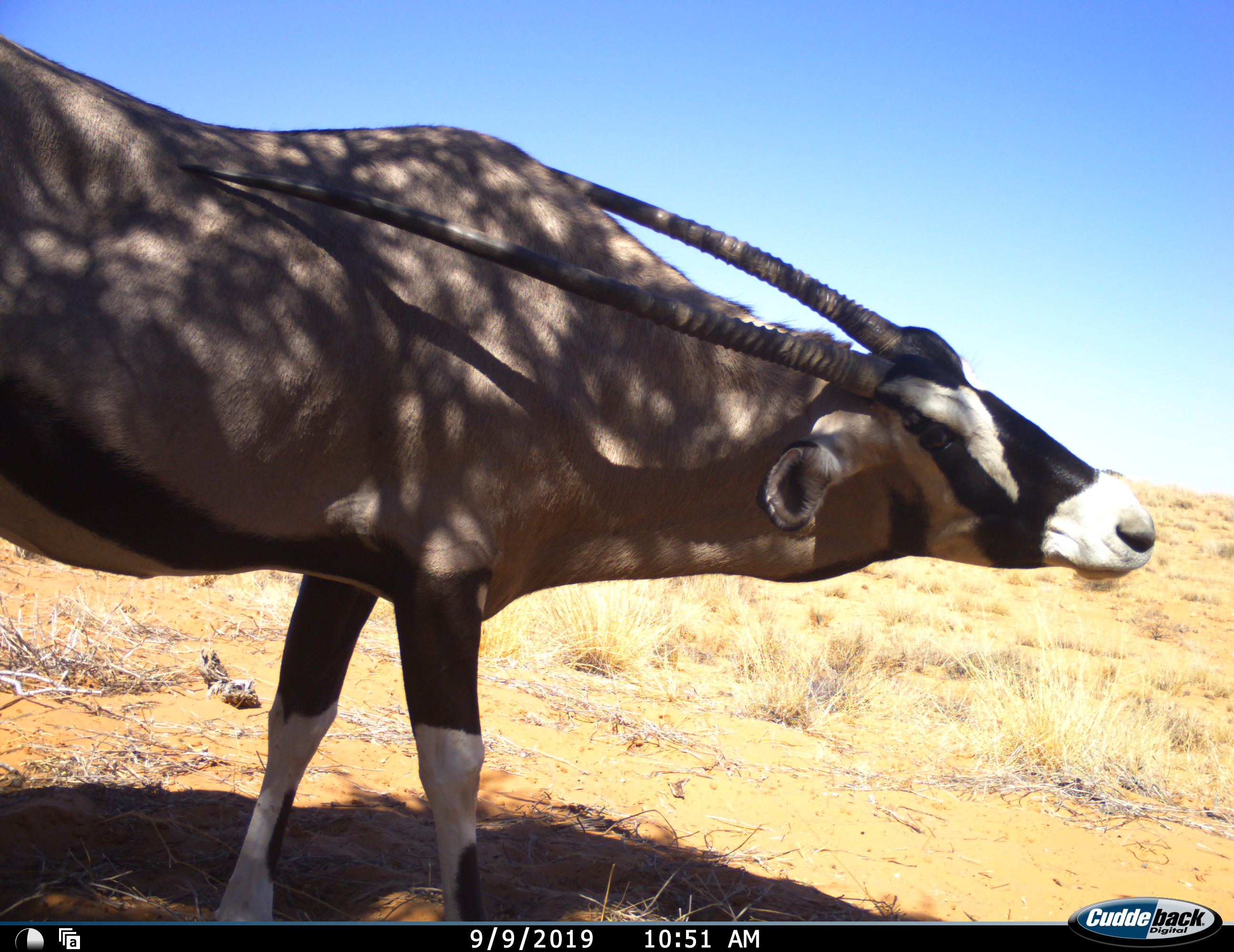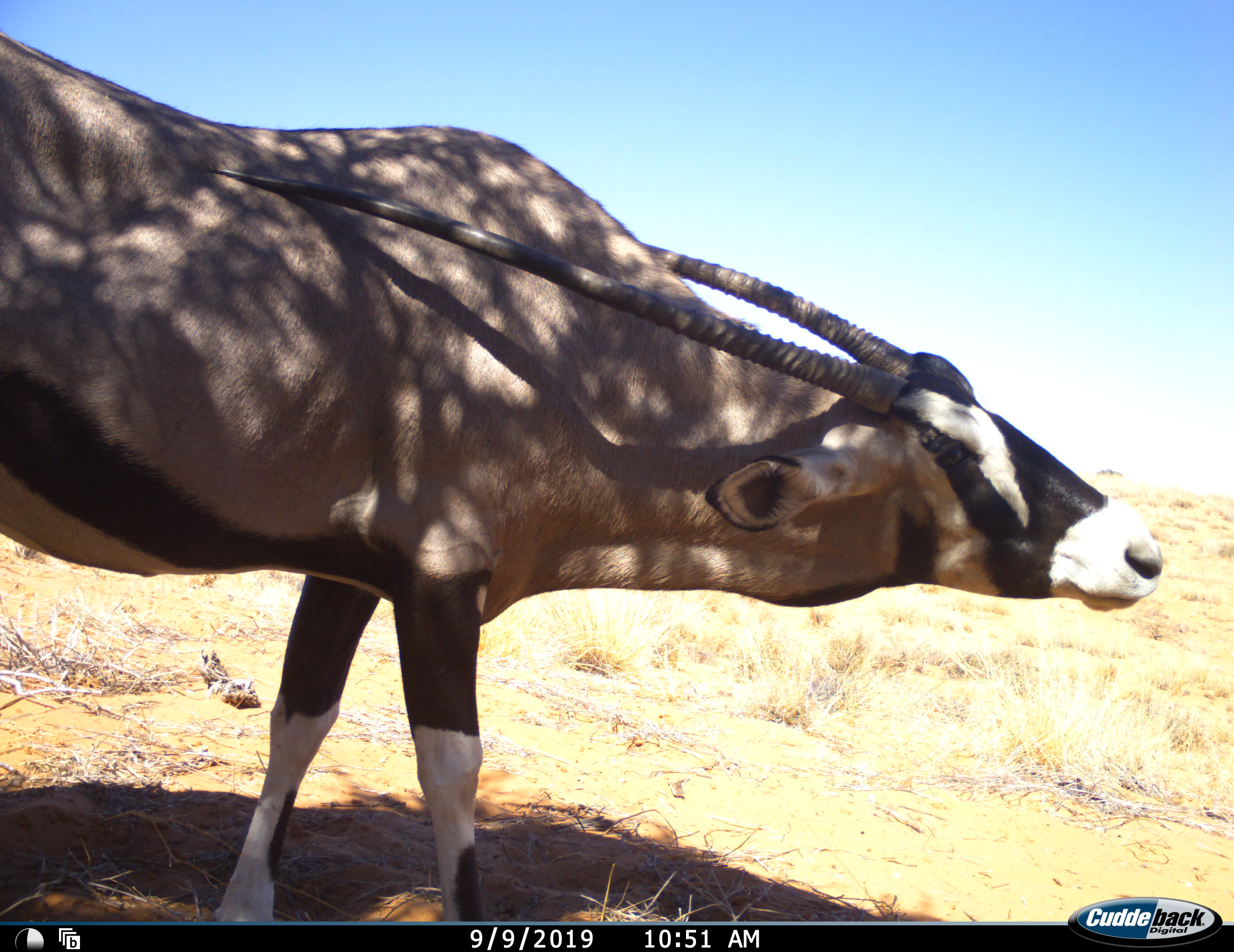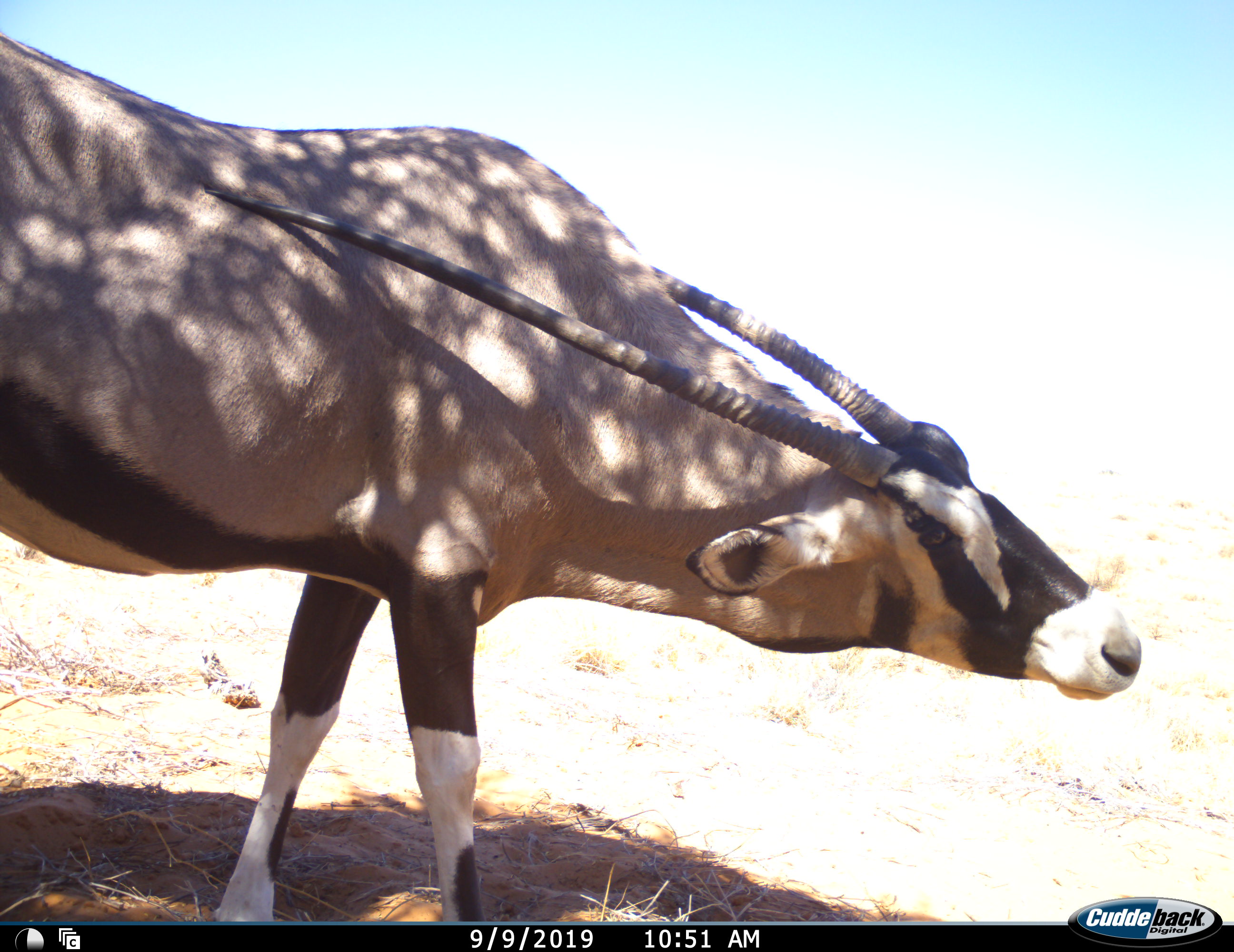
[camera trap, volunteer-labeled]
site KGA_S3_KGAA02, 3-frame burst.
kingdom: Animalia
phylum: Chordata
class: Mammalia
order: Artiodactyla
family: Bovidae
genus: Oryx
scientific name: Oryx gazella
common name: gemsbok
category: oryx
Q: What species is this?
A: Oryx (gemsbok) (Oryx gazella).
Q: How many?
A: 1.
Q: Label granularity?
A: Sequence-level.